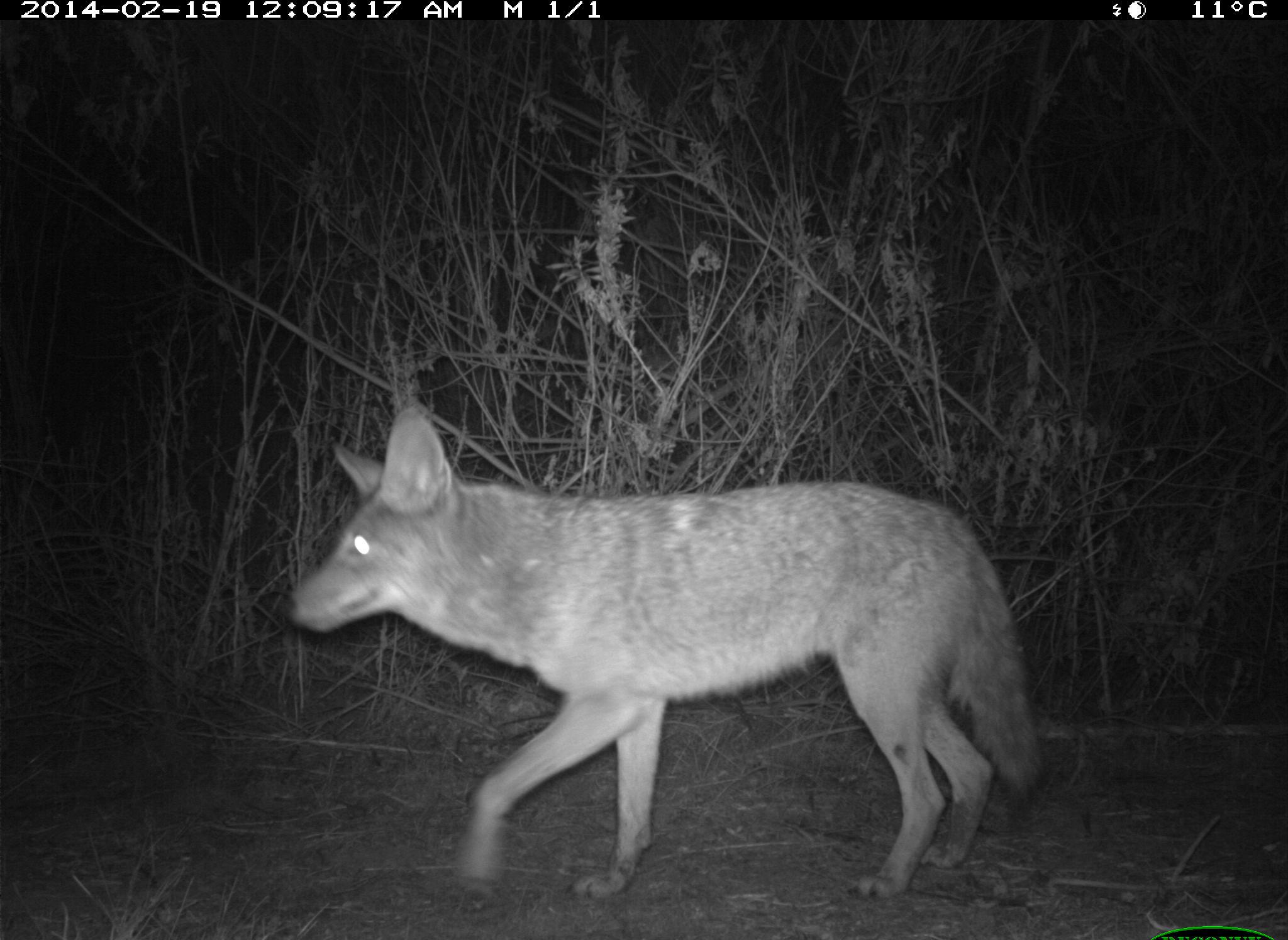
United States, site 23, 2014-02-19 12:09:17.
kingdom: Animalia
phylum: Chordata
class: Mammalia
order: Carnivora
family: Canidae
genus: Canis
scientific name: Canis latrans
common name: coyote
Coyote (Canis latrans).